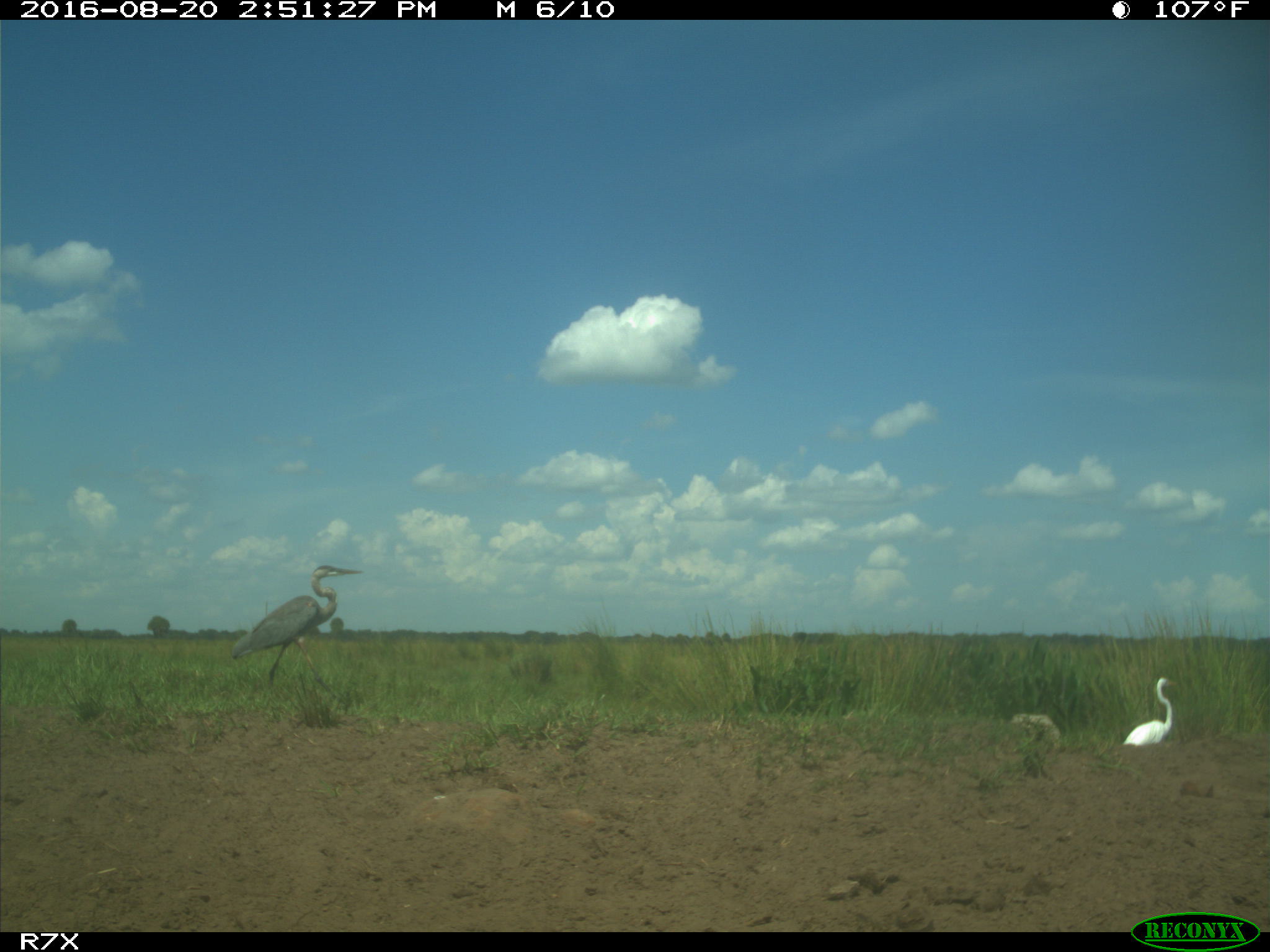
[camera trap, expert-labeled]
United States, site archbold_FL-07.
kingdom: Animalia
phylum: Chordata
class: Aves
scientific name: Aves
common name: birds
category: unidentified bird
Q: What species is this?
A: Unidentified bird (birds) (Aves).